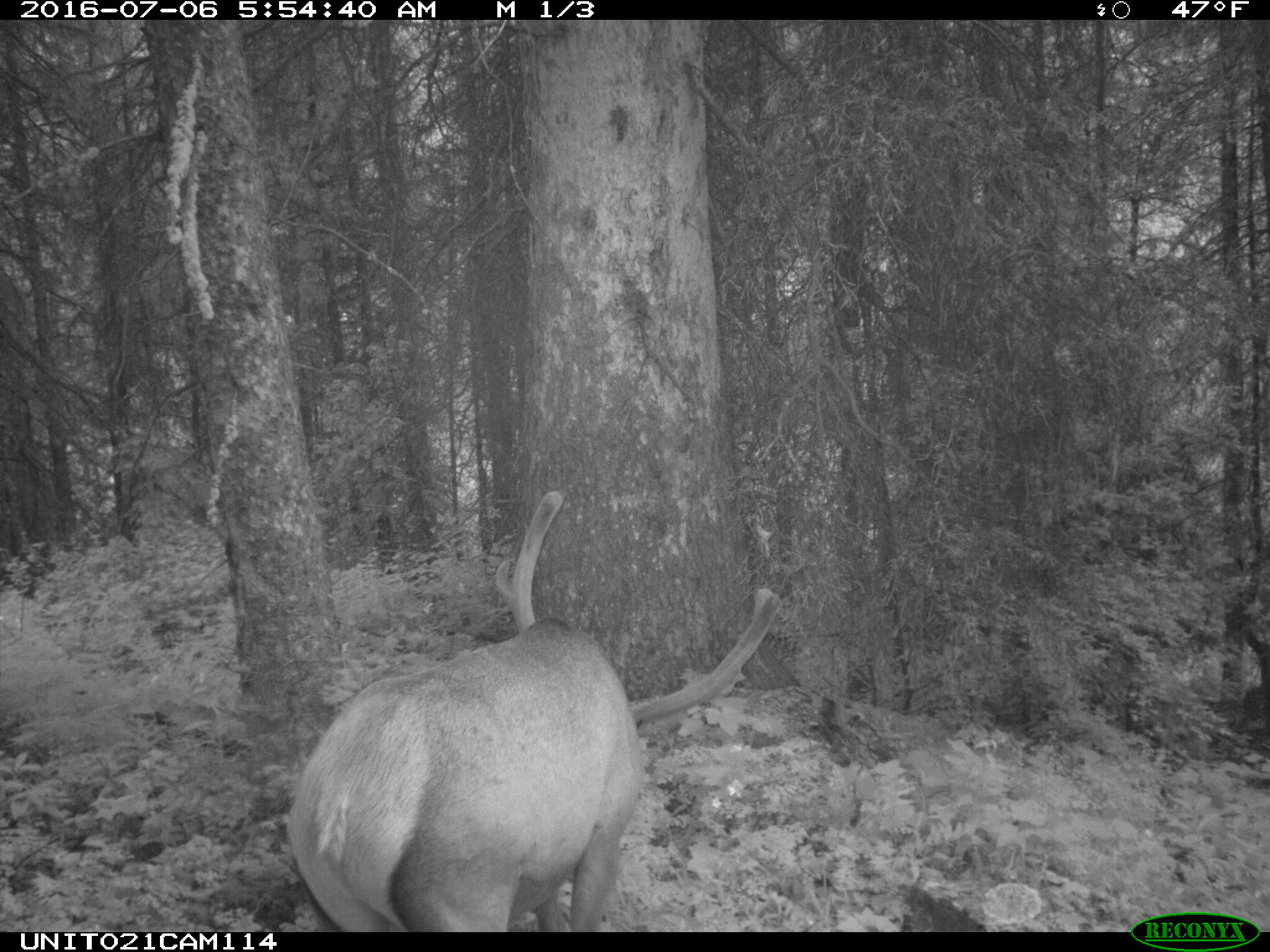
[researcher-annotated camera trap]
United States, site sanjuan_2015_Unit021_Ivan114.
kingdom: Animalia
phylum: Chordata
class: Mammalia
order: Artiodactyla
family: Cervidae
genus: Cervus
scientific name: Cervus elaphus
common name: red deer